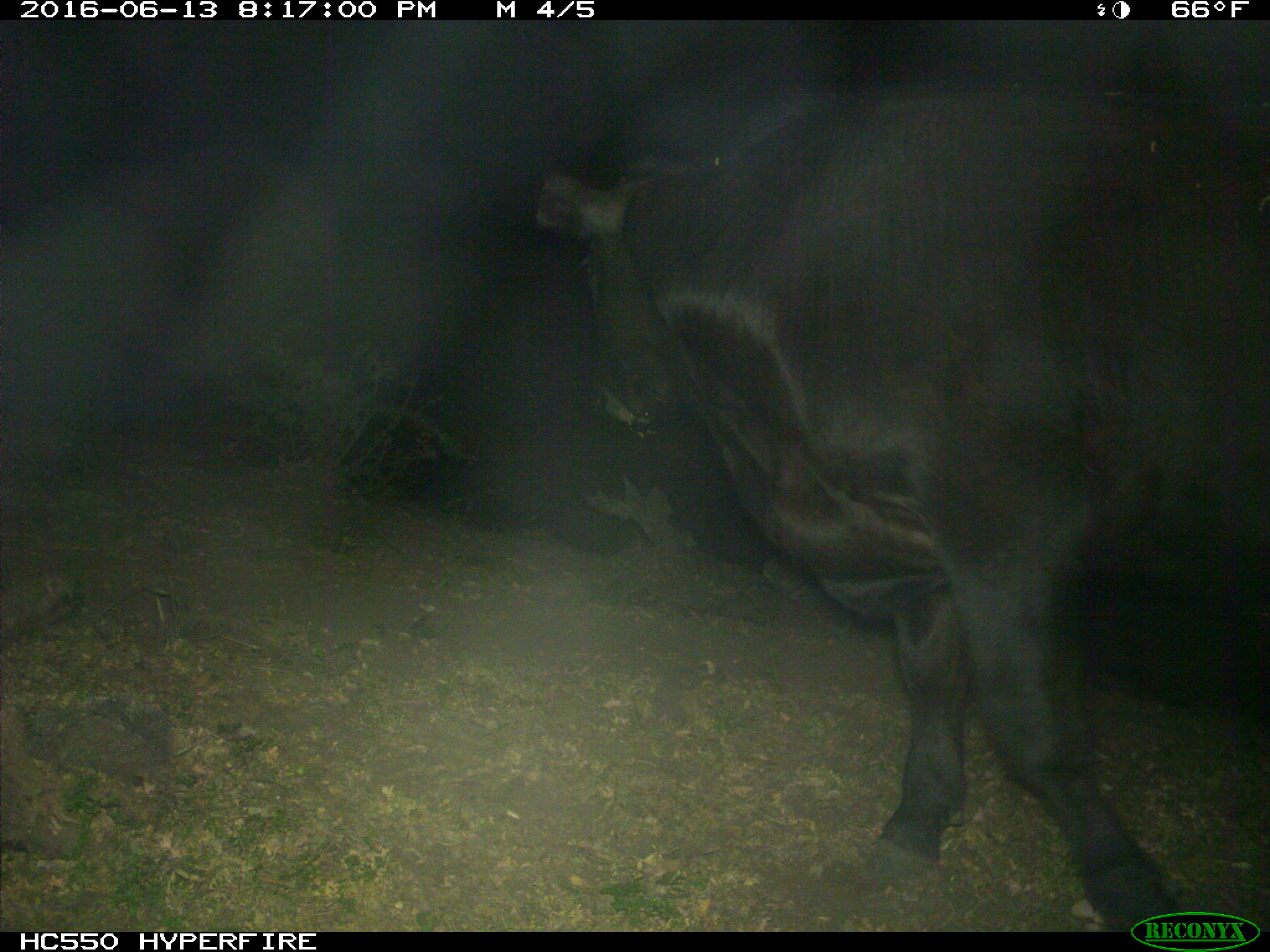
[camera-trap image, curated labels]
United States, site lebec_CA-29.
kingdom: Animalia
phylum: Chordata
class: Mammalia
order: Artiodactyla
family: Bovidae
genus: Bos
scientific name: Bos taurus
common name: domestic cow